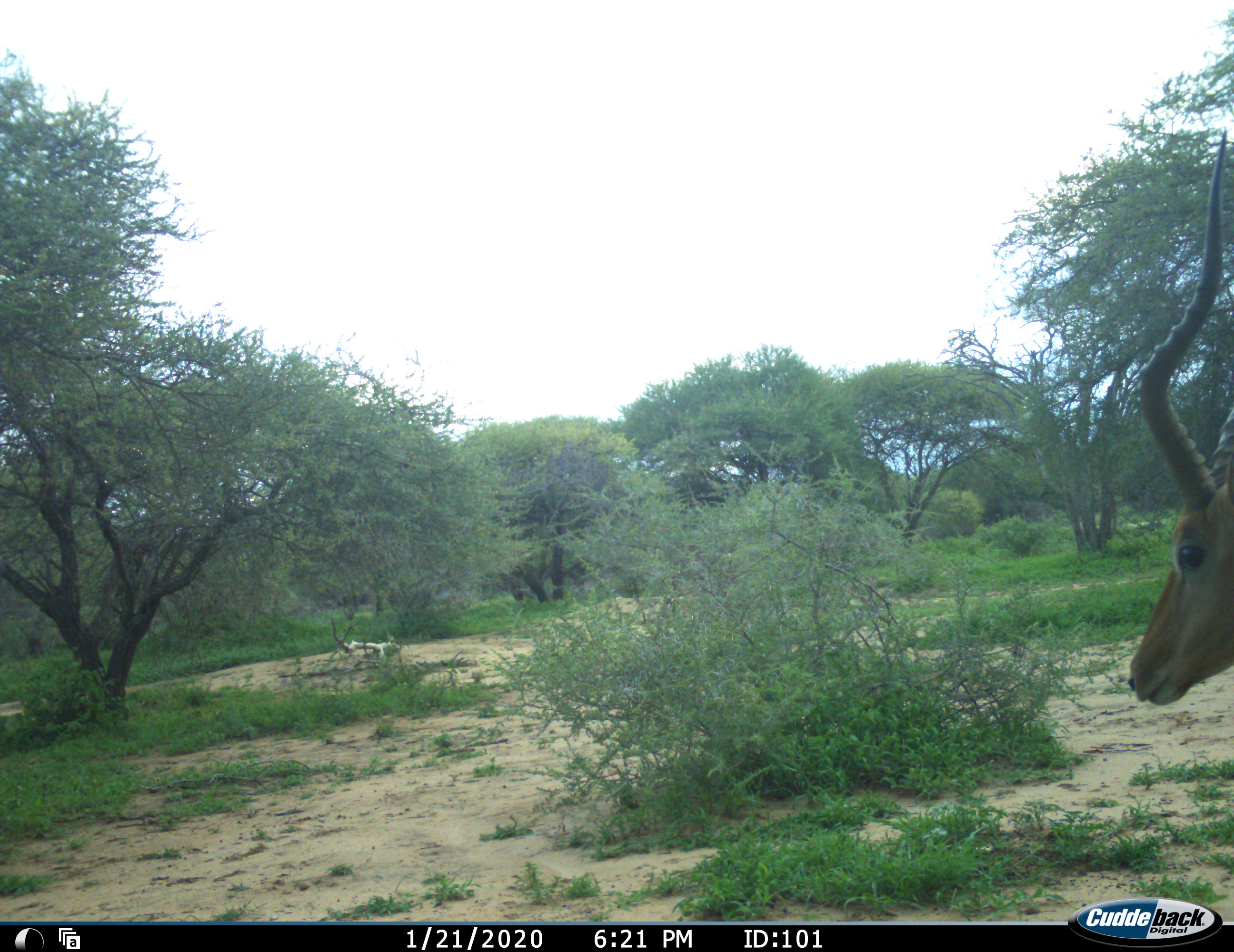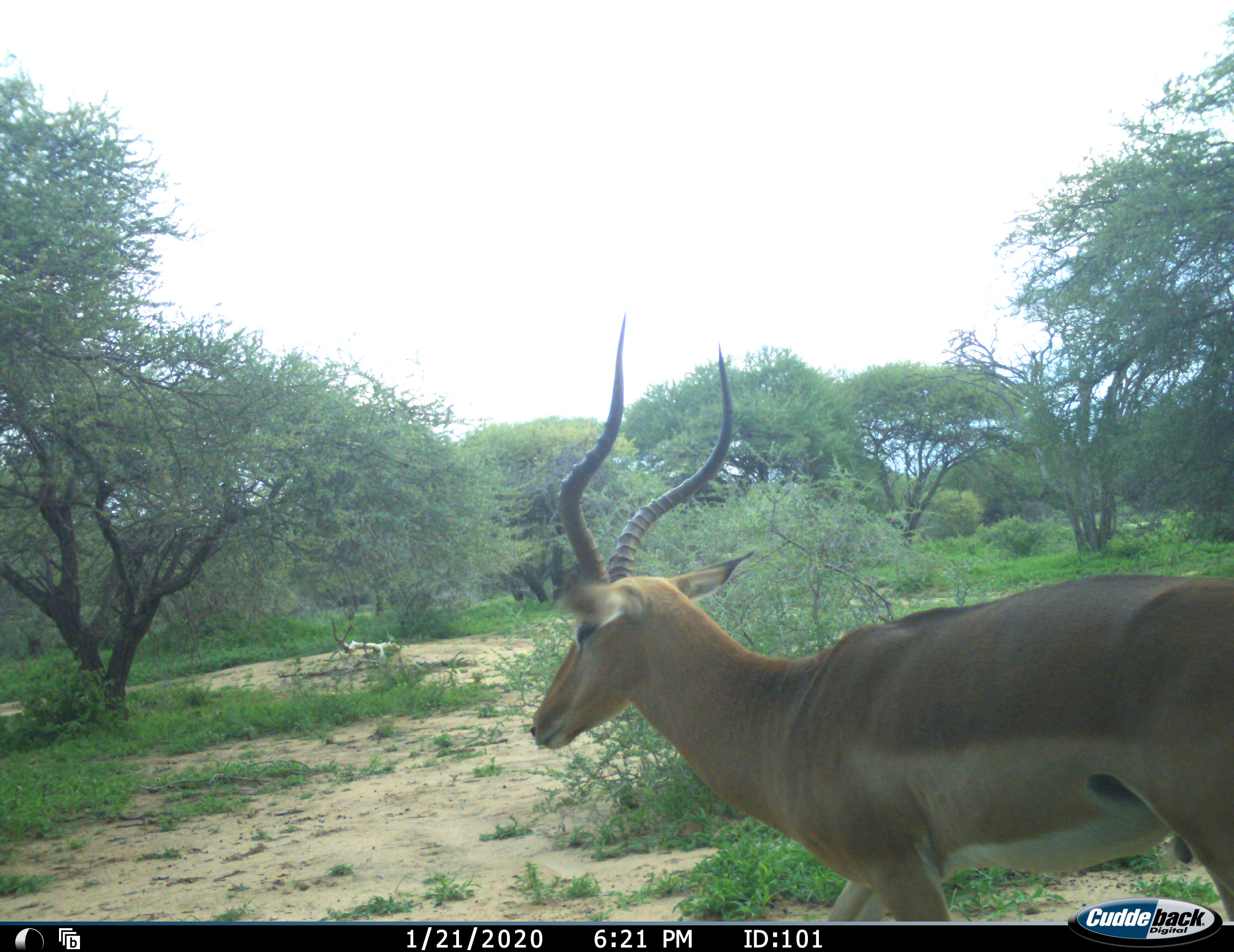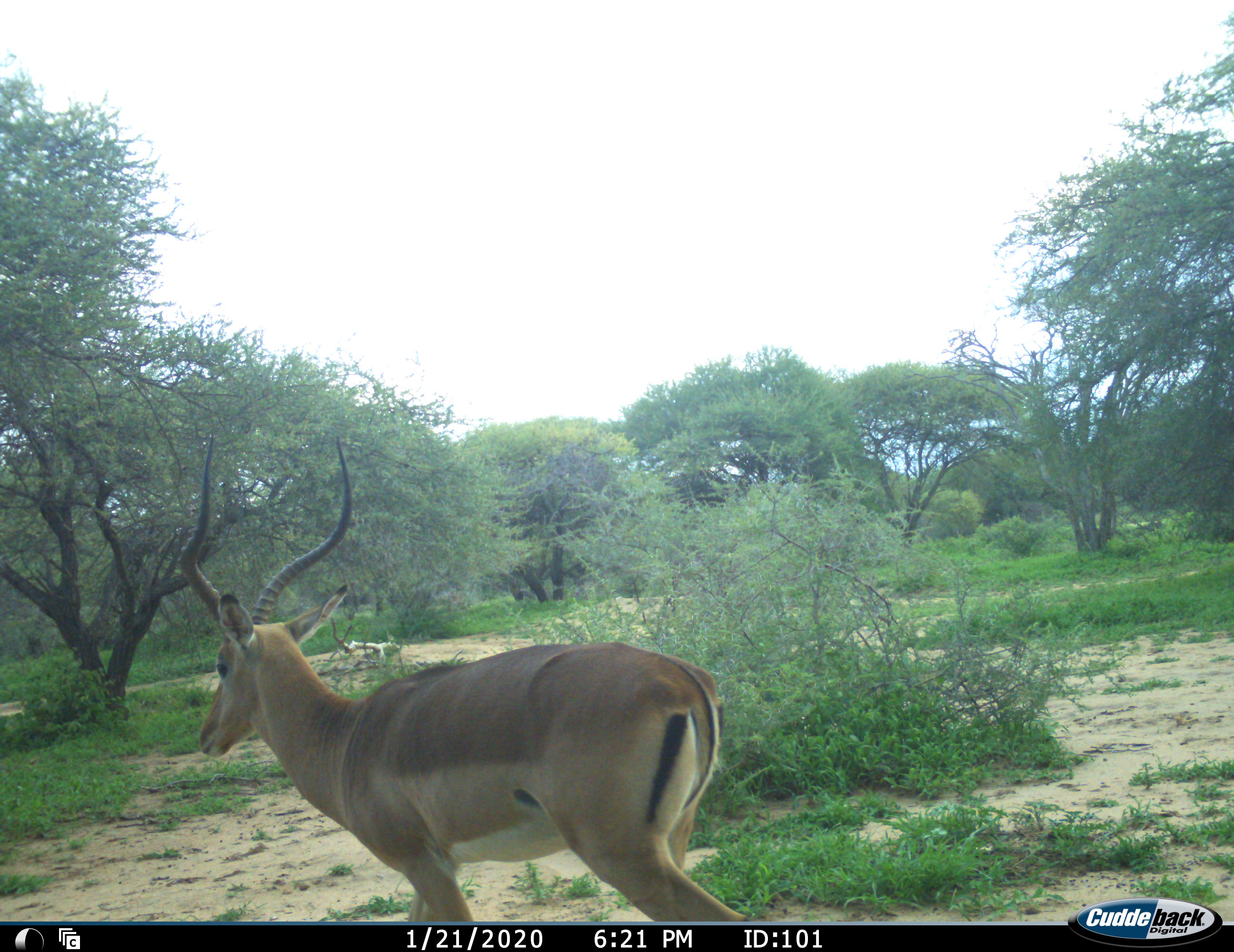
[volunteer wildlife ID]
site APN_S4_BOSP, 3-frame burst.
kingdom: Animalia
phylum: Chordata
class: Mammalia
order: Artiodactyla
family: Bovidae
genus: Aepyceros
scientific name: Aepyceros melampus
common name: impala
Impala (Aepyceros melampus), count 1. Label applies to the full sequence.